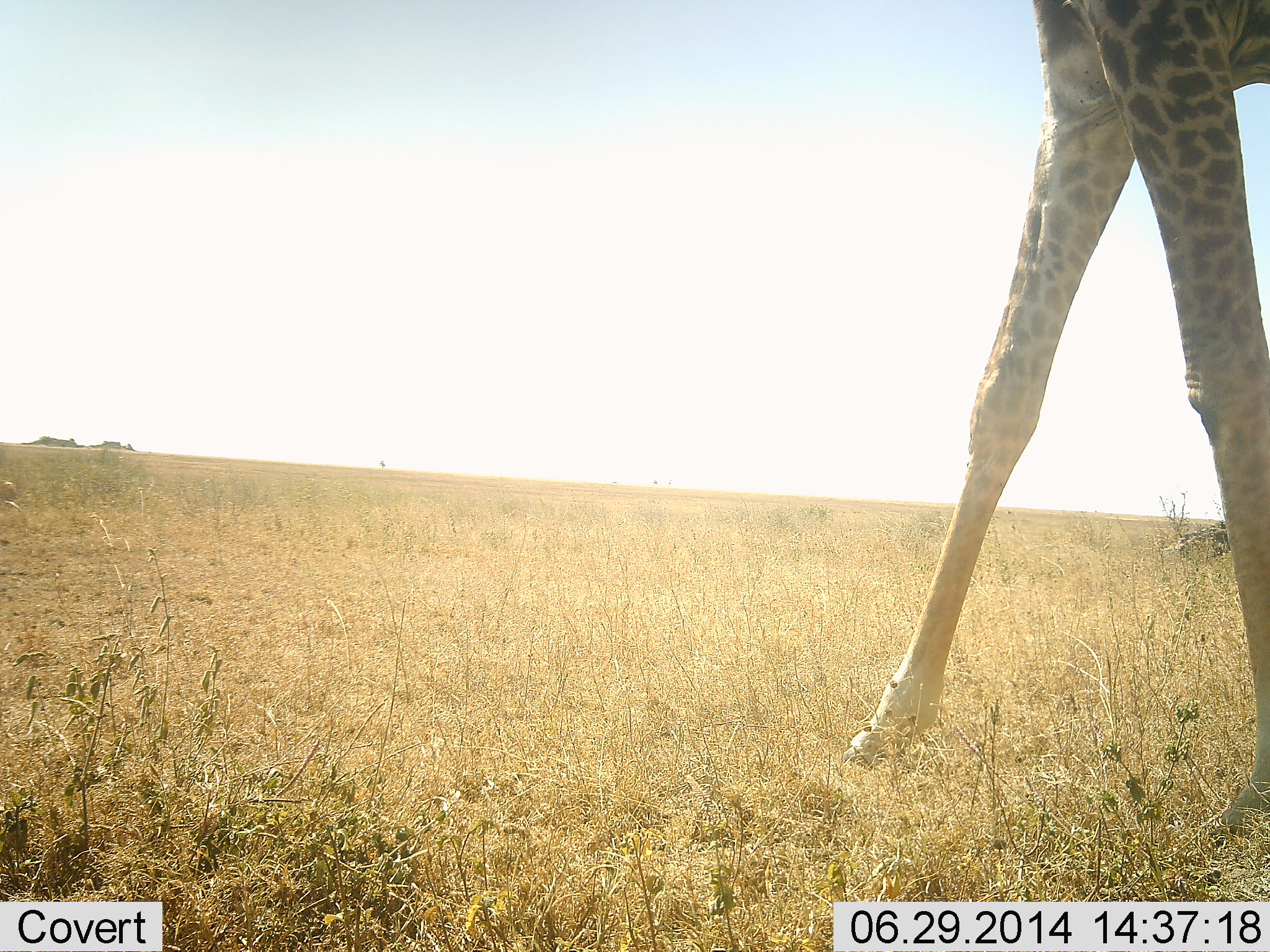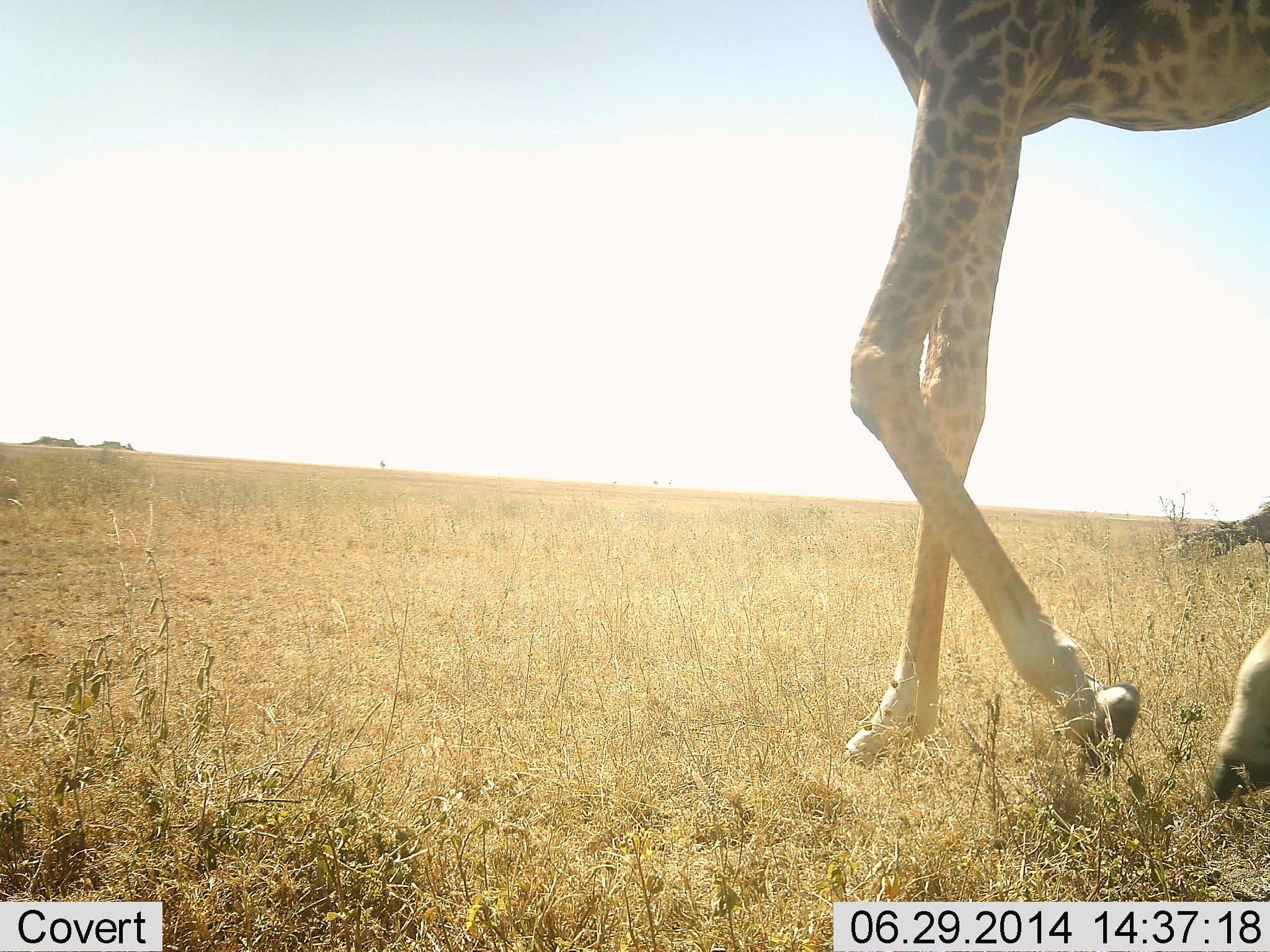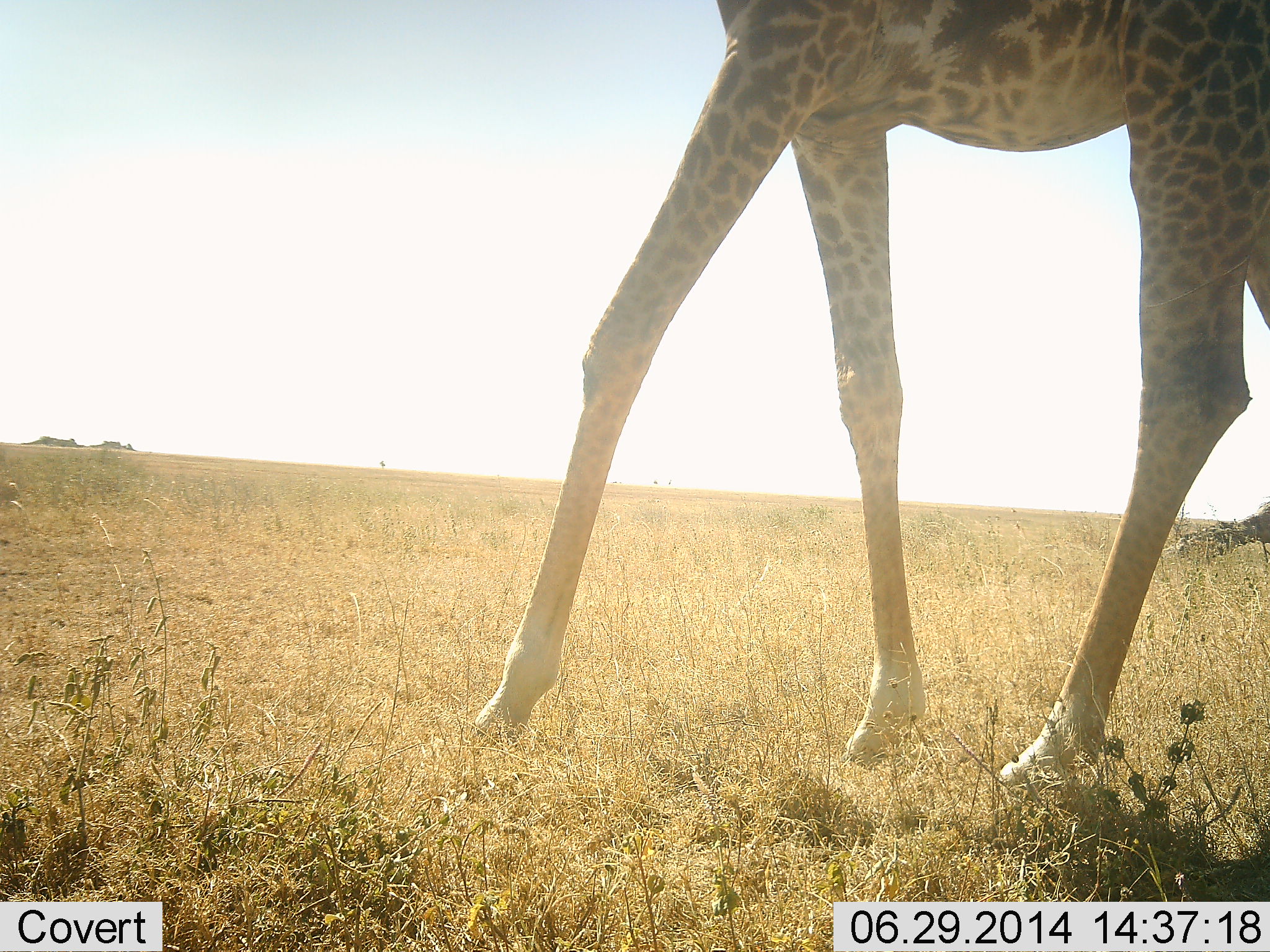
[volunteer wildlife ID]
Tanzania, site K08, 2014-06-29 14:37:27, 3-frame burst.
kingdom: Animalia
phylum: Chordata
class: Mammalia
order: Artiodactyla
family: Giraffidae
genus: Giraffa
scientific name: Giraffa camelopardalis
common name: giraffe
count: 1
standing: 10%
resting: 0%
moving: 100%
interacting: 0%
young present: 0%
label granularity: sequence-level